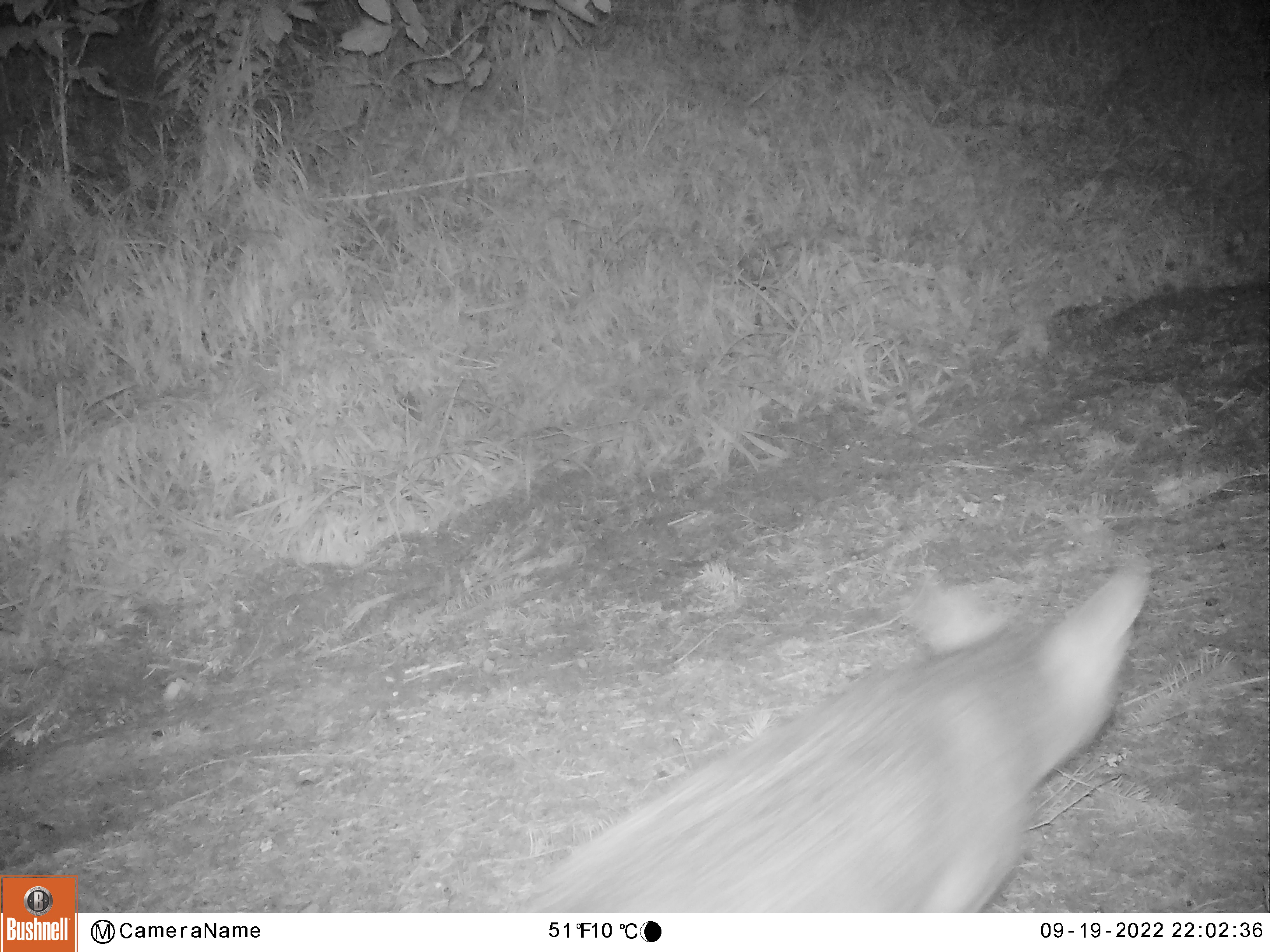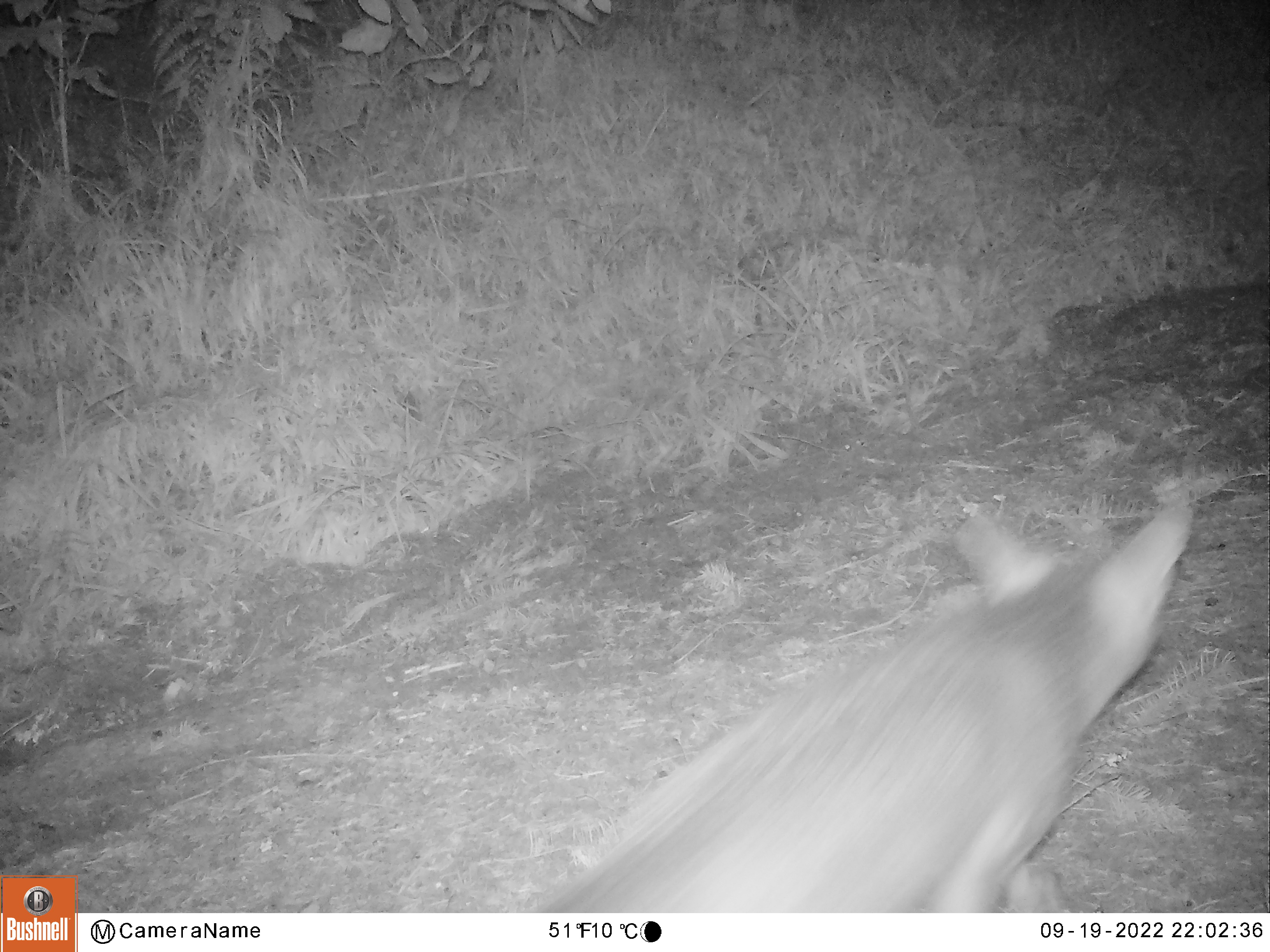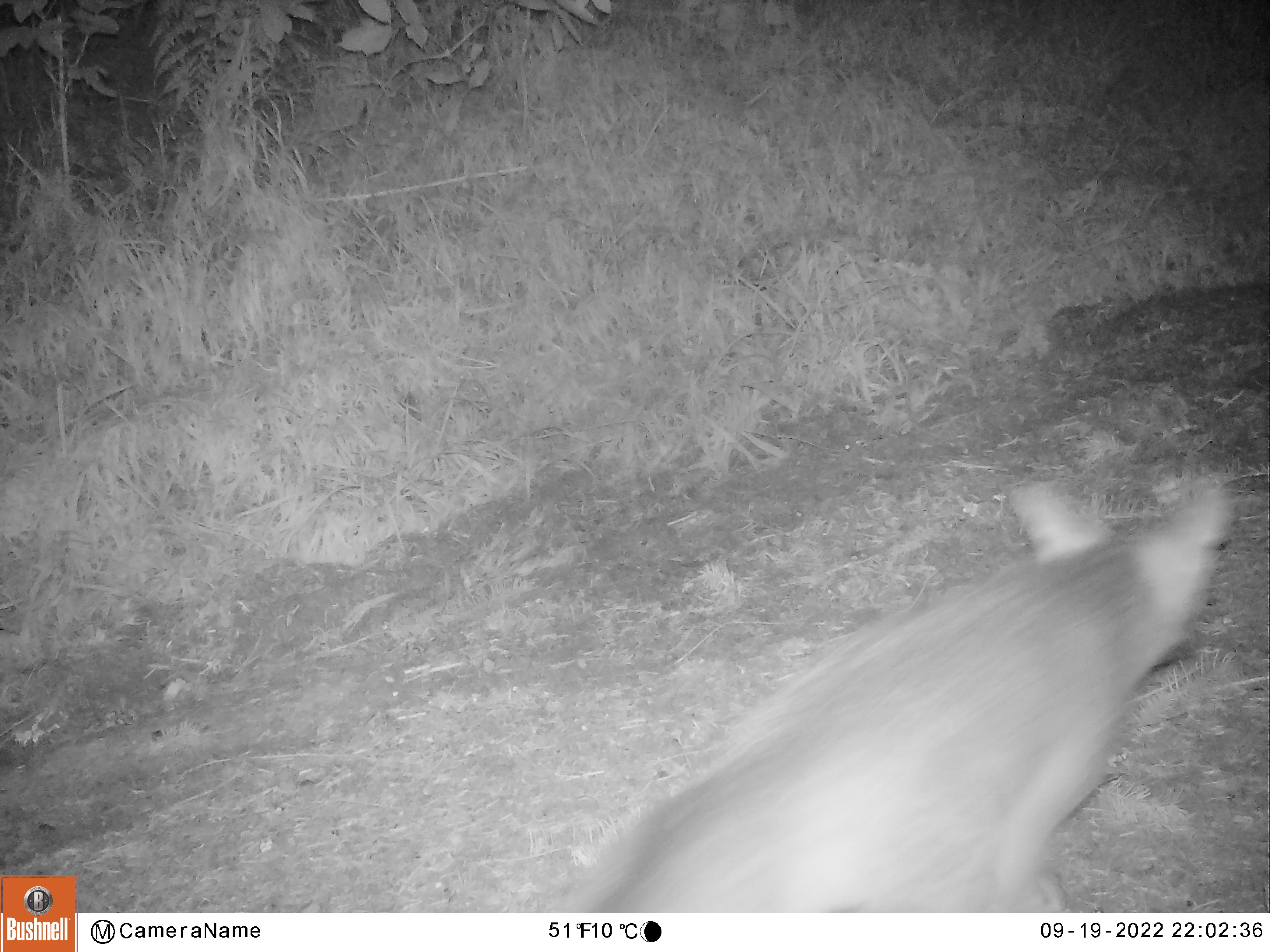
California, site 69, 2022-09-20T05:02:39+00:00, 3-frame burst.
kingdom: Animalia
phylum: Chordata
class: Mammalia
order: Carnivora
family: Canidae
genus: Urocyon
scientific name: Urocyon cinereoargenteus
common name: gray fox